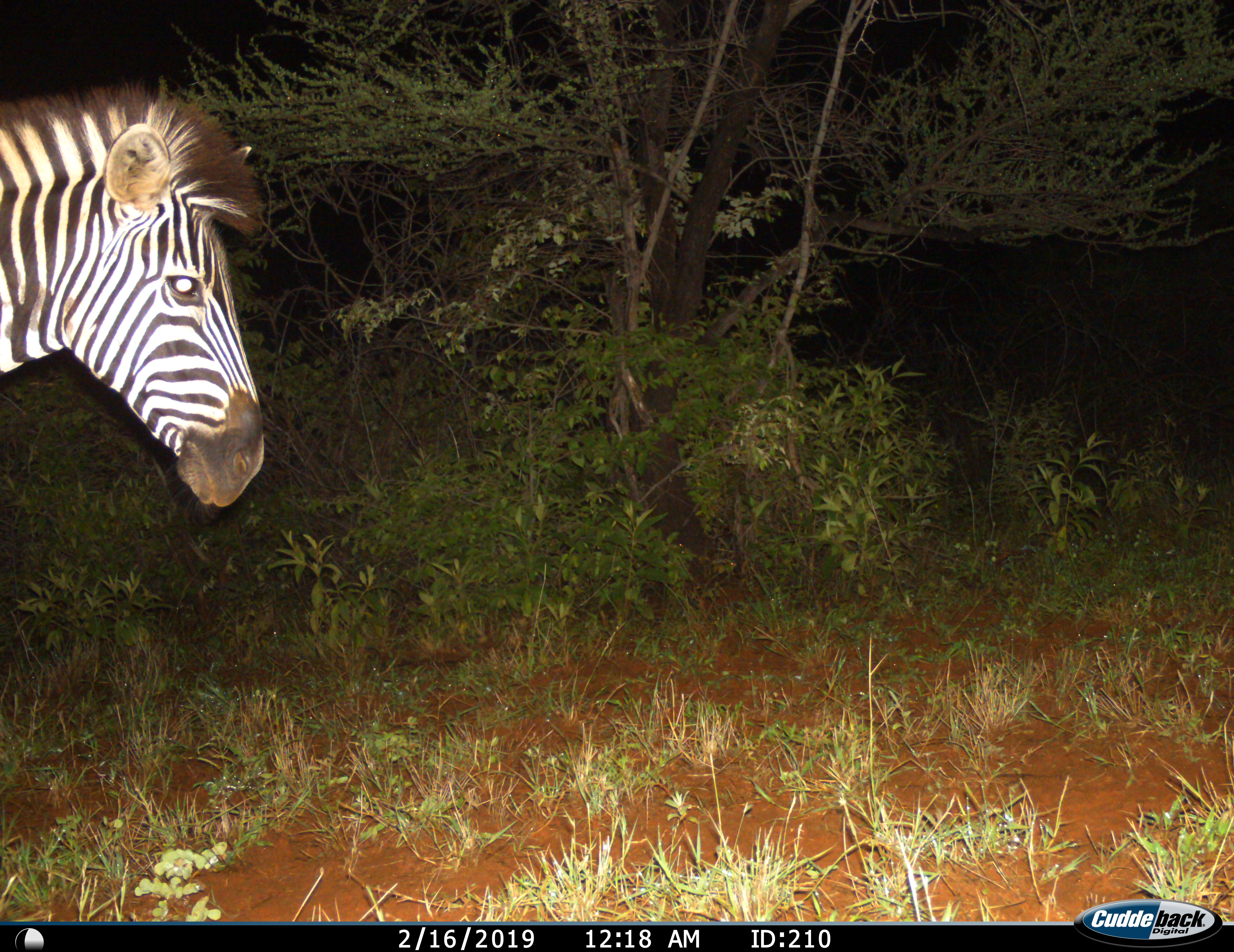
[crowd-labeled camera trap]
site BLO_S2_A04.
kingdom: Animalia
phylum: Chordata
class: Mammalia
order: Perissodactyla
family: Equidae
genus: Equus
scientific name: Equus quagga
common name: plains zebra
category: zebraplains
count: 1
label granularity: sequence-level